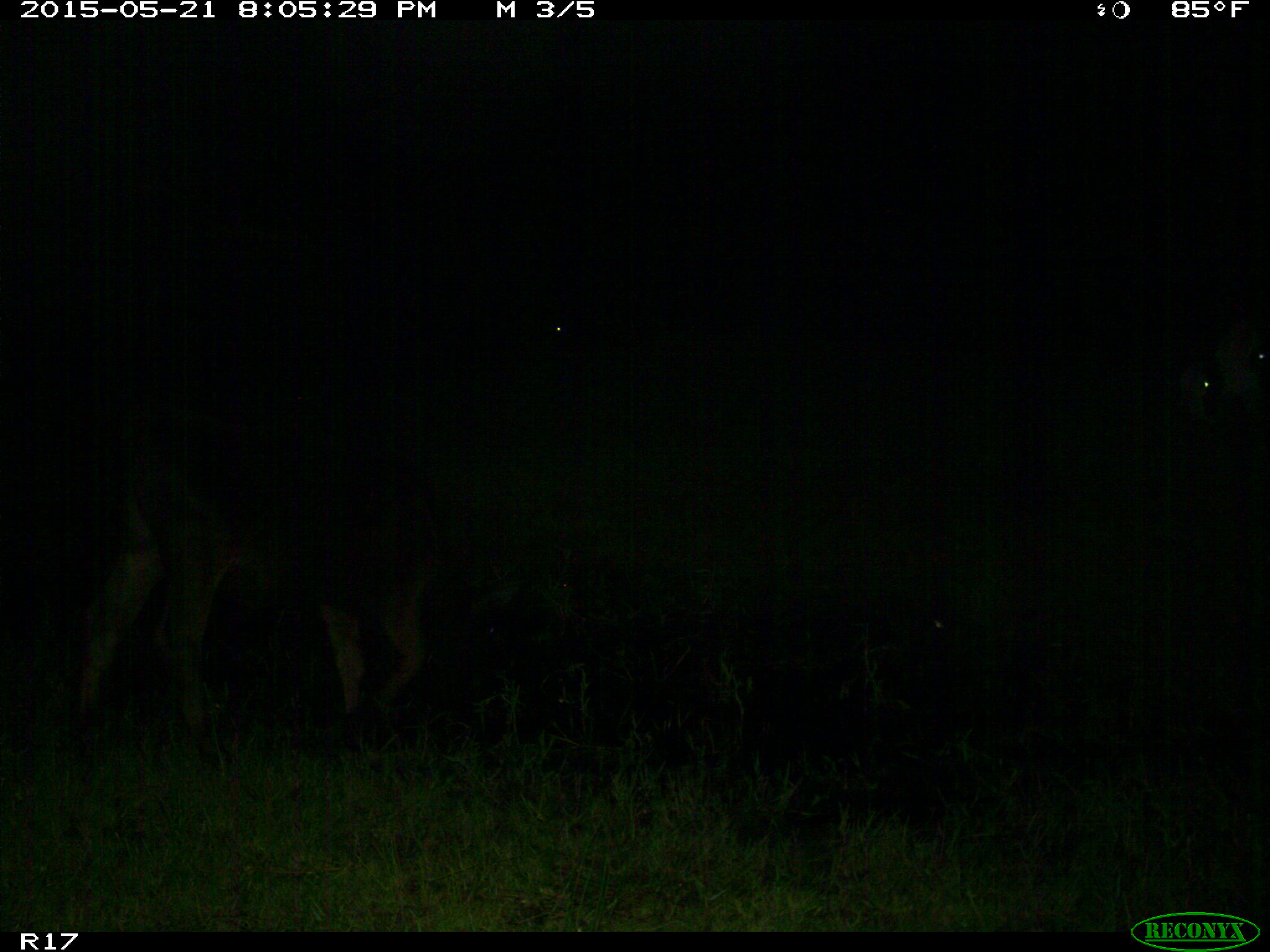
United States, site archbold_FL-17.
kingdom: Animalia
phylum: Chordata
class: Mammalia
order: Artiodactyla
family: Bovidae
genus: Bos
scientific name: Bos taurus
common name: domestic cow